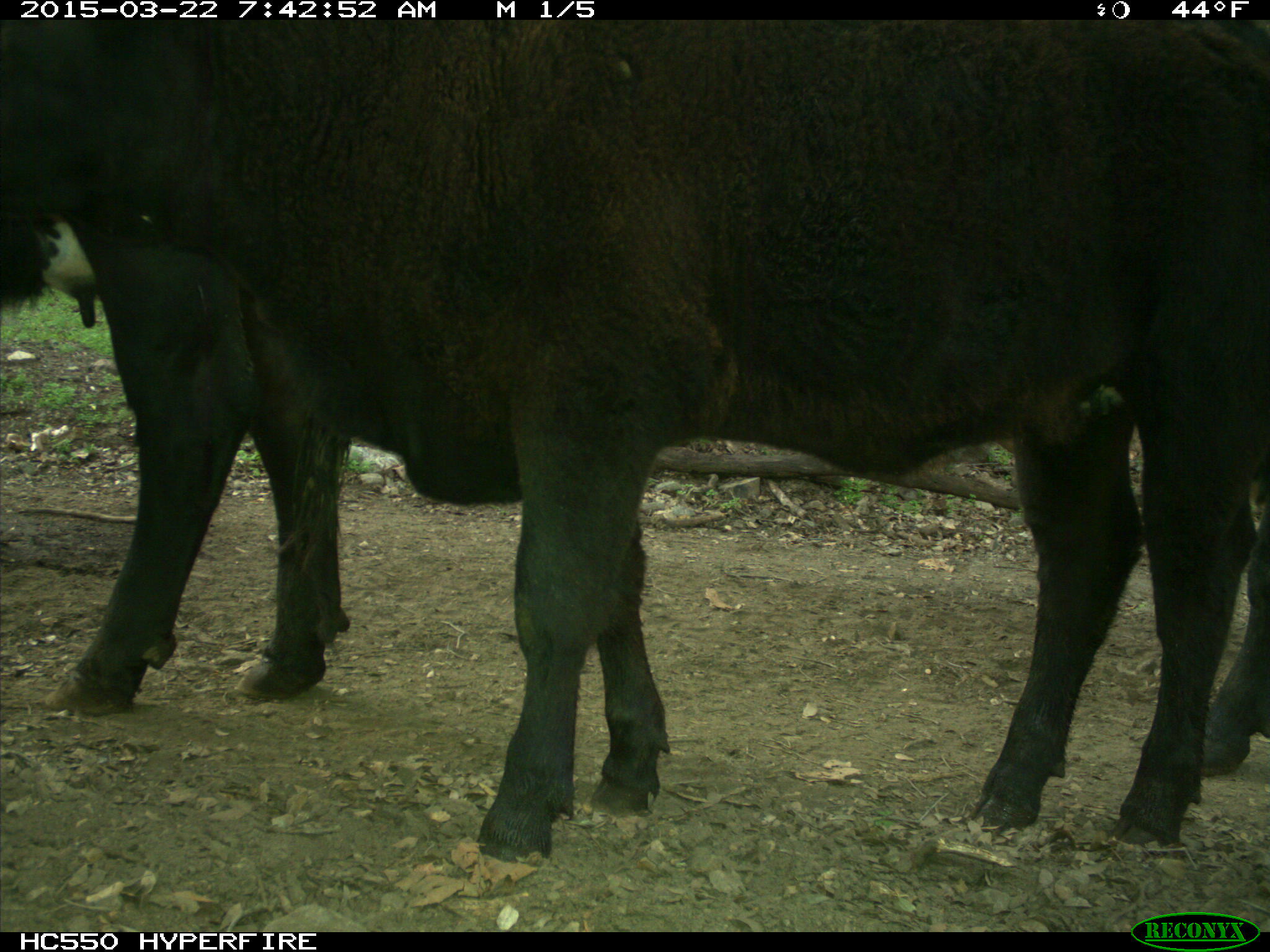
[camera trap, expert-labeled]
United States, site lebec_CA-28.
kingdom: Animalia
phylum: Chordata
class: Mammalia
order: Artiodactyla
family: Bovidae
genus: Bos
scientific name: Bos taurus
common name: domestic cow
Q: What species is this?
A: Bos taurus (domestic cow).